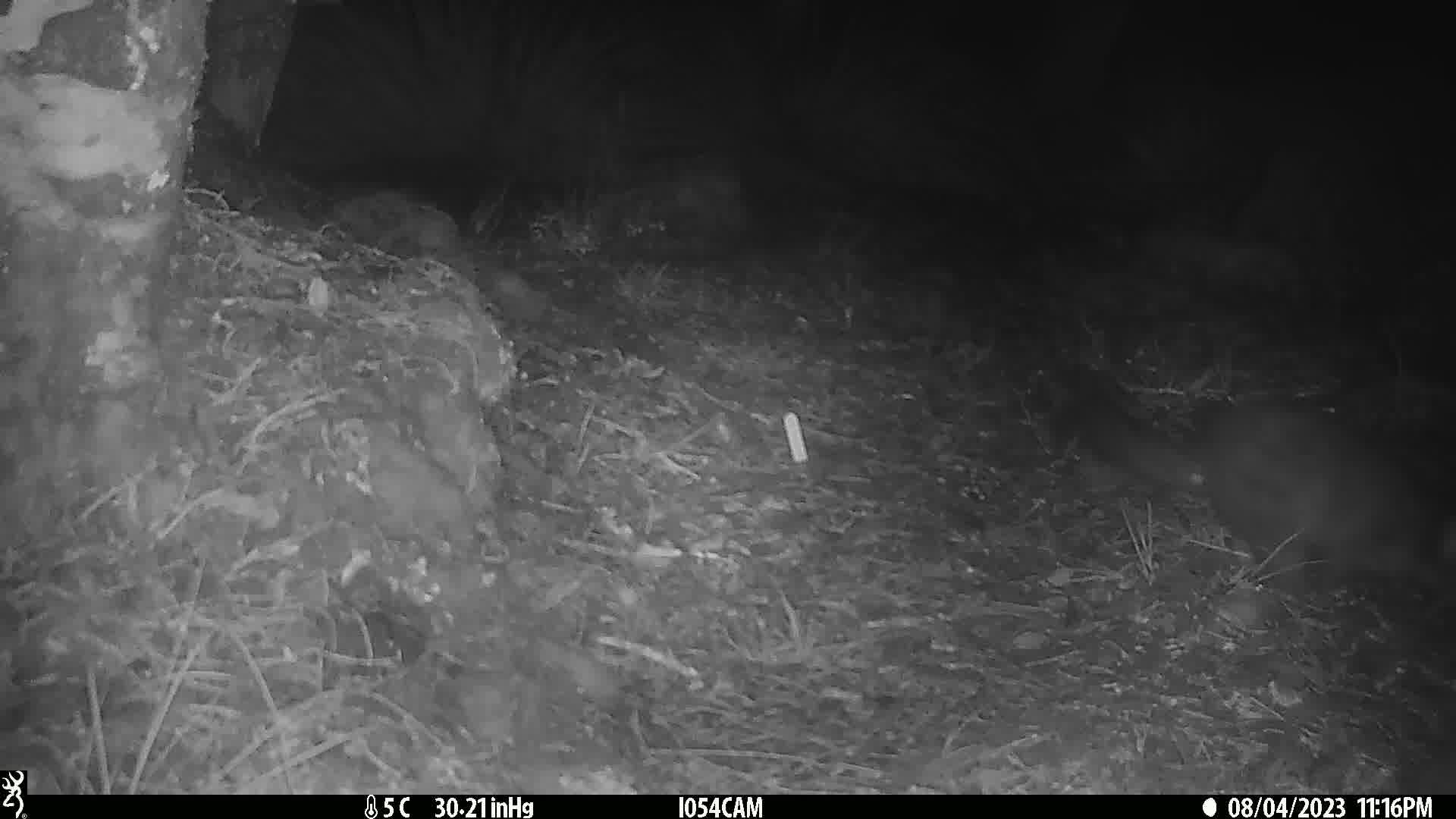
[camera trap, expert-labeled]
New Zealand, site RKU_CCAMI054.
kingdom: Animalia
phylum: Chordata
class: Mammalia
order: Diprotodontia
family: Phalangeridae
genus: Trichosurus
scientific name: Trichosurus vulpecula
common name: common brushtail possum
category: possum